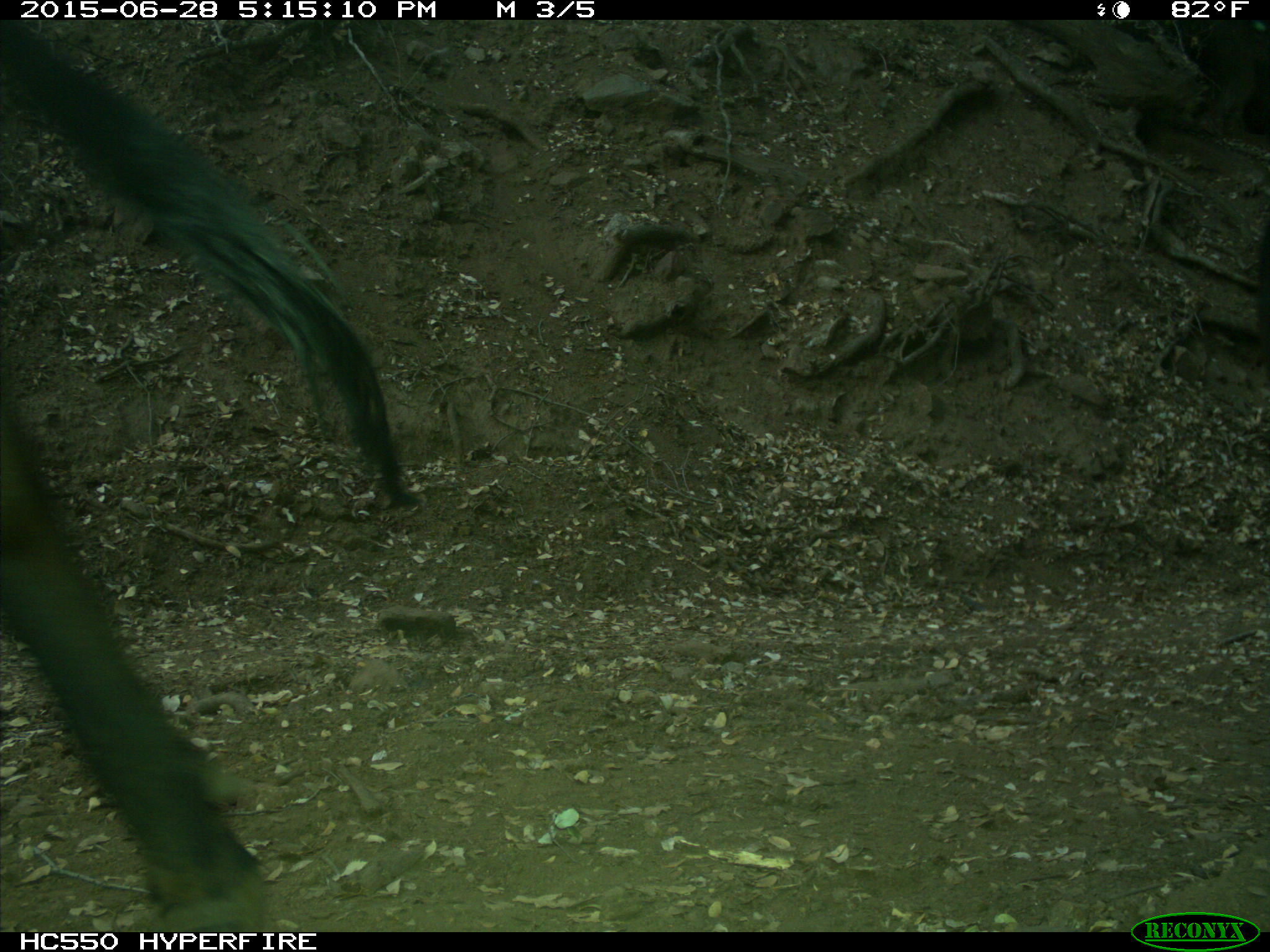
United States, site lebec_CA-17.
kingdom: Animalia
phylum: Chordata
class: Mammalia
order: Artiodactyla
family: Bovidae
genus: Bos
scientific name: Bos taurus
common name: domestic cow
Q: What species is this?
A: Bos taurus (domestic cow).